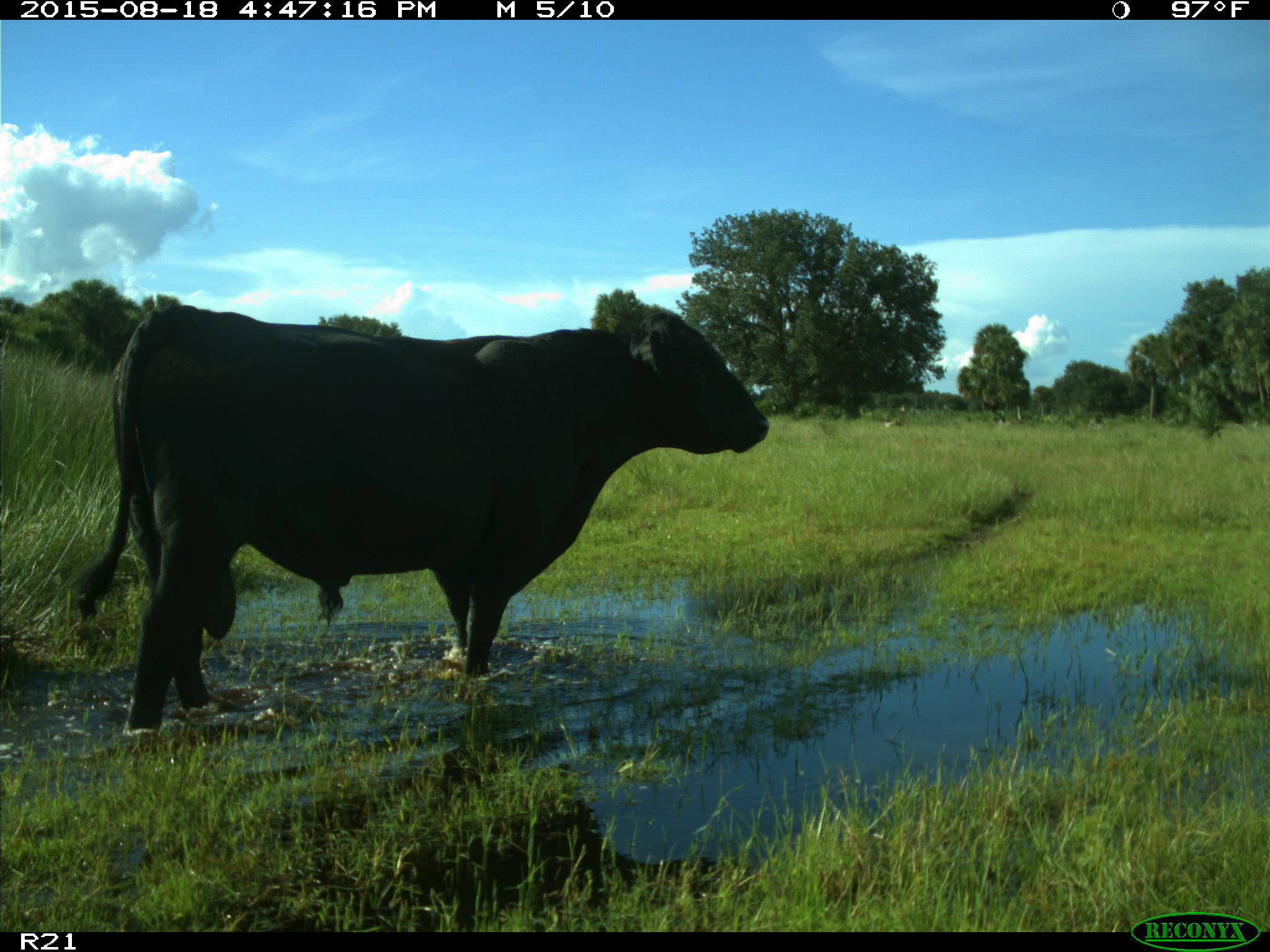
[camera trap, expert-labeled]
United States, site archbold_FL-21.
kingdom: Animalia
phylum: Chordata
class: Mammalia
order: Artiodactyla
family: Bovidae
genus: Bos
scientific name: Bos taurus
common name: domestic cow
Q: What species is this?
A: Bos taurus (domestic cow).